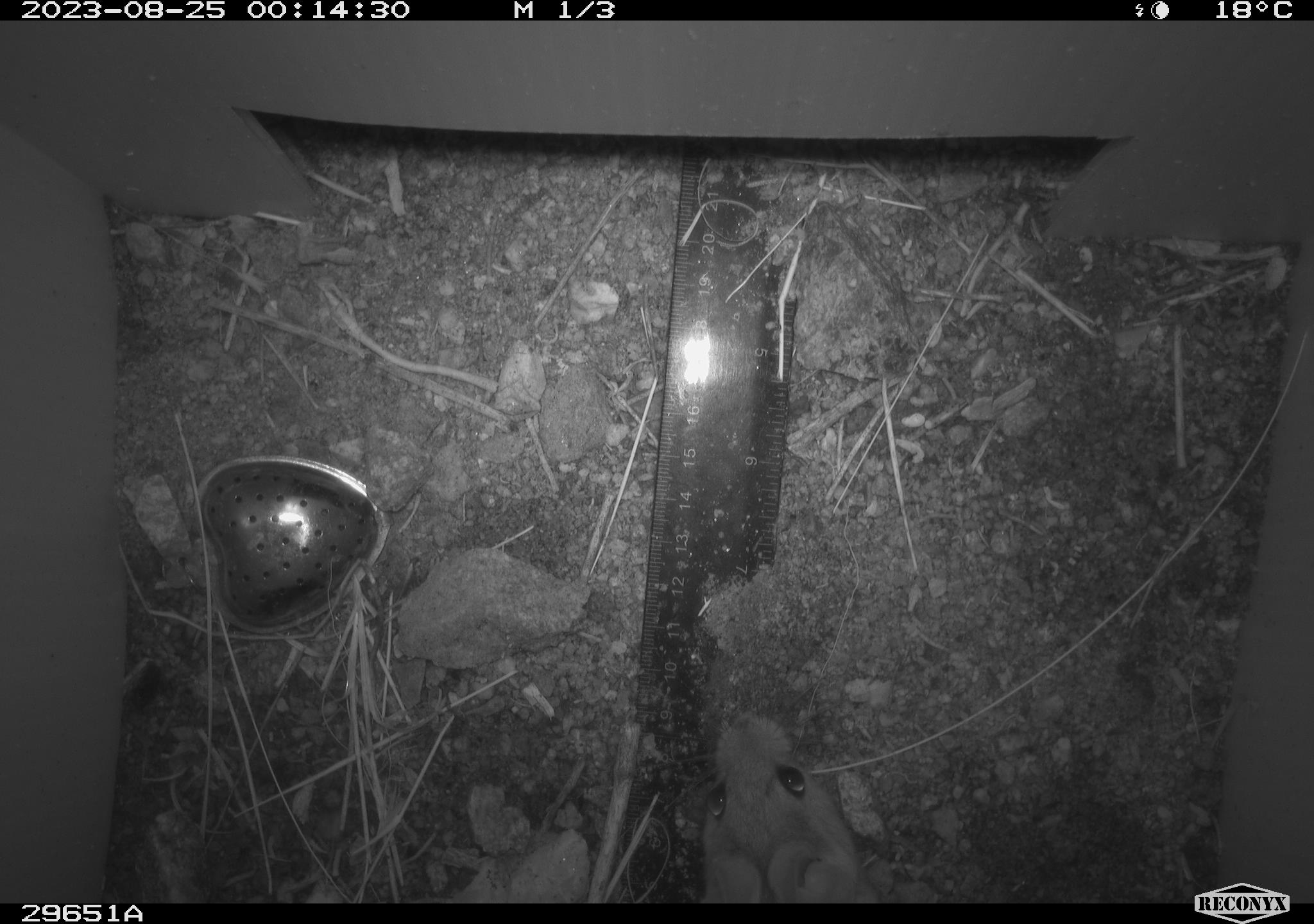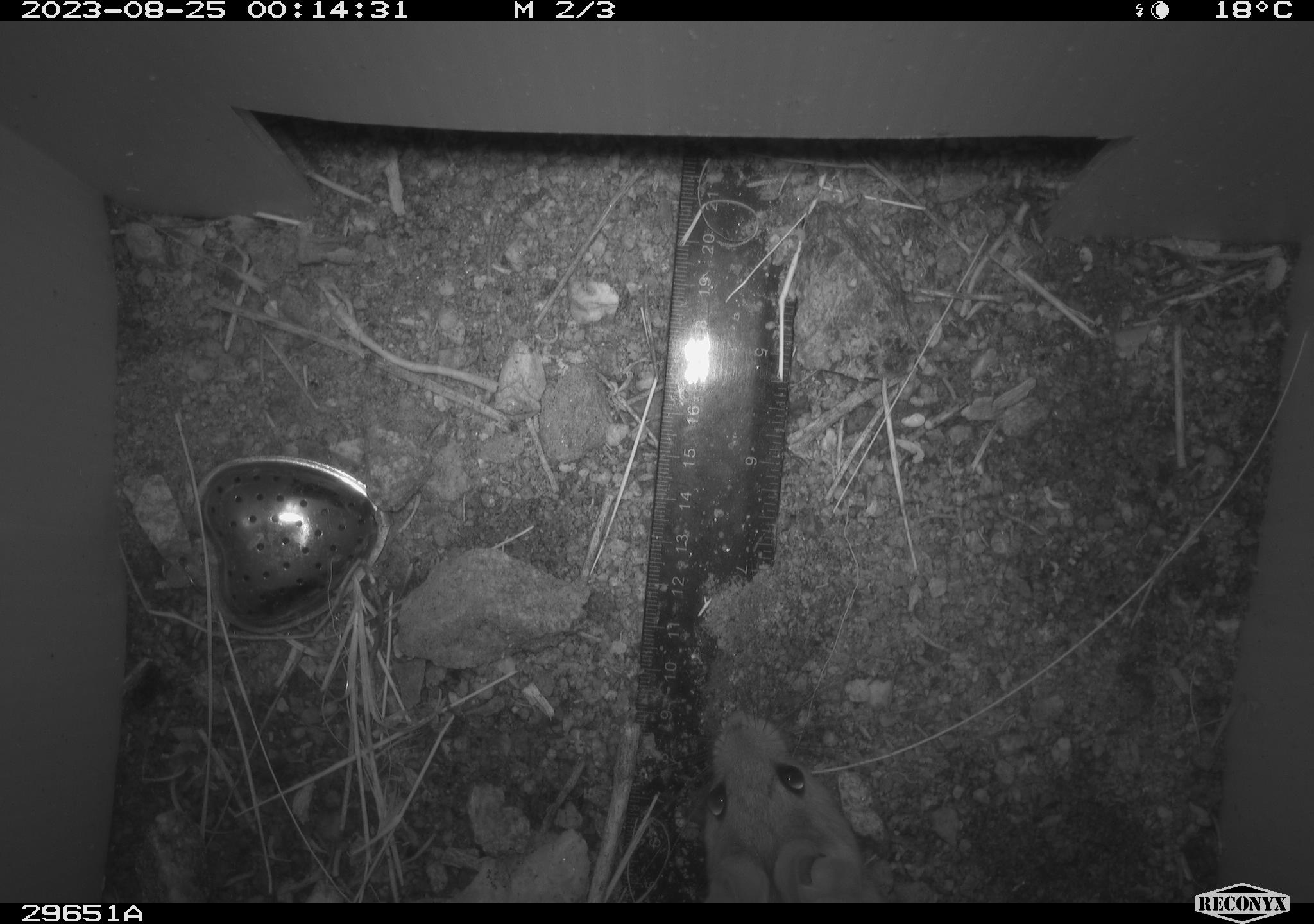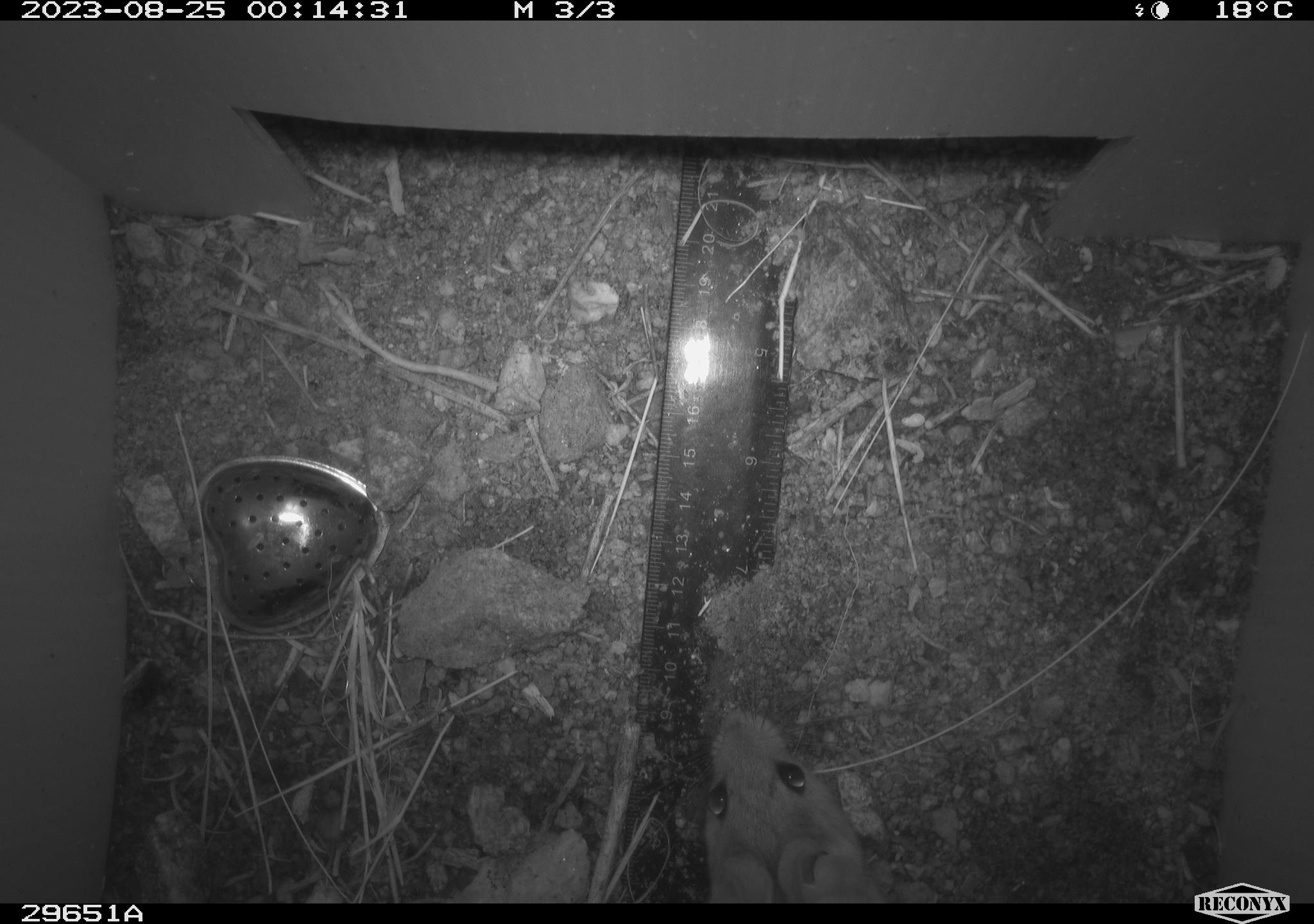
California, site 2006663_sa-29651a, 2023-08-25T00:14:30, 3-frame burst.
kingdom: Animalia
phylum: Chordata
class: Mammalia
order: Rodentia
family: Cricetidae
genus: Neotoma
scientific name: Neotoma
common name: pack rat or woodrat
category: neotoma species